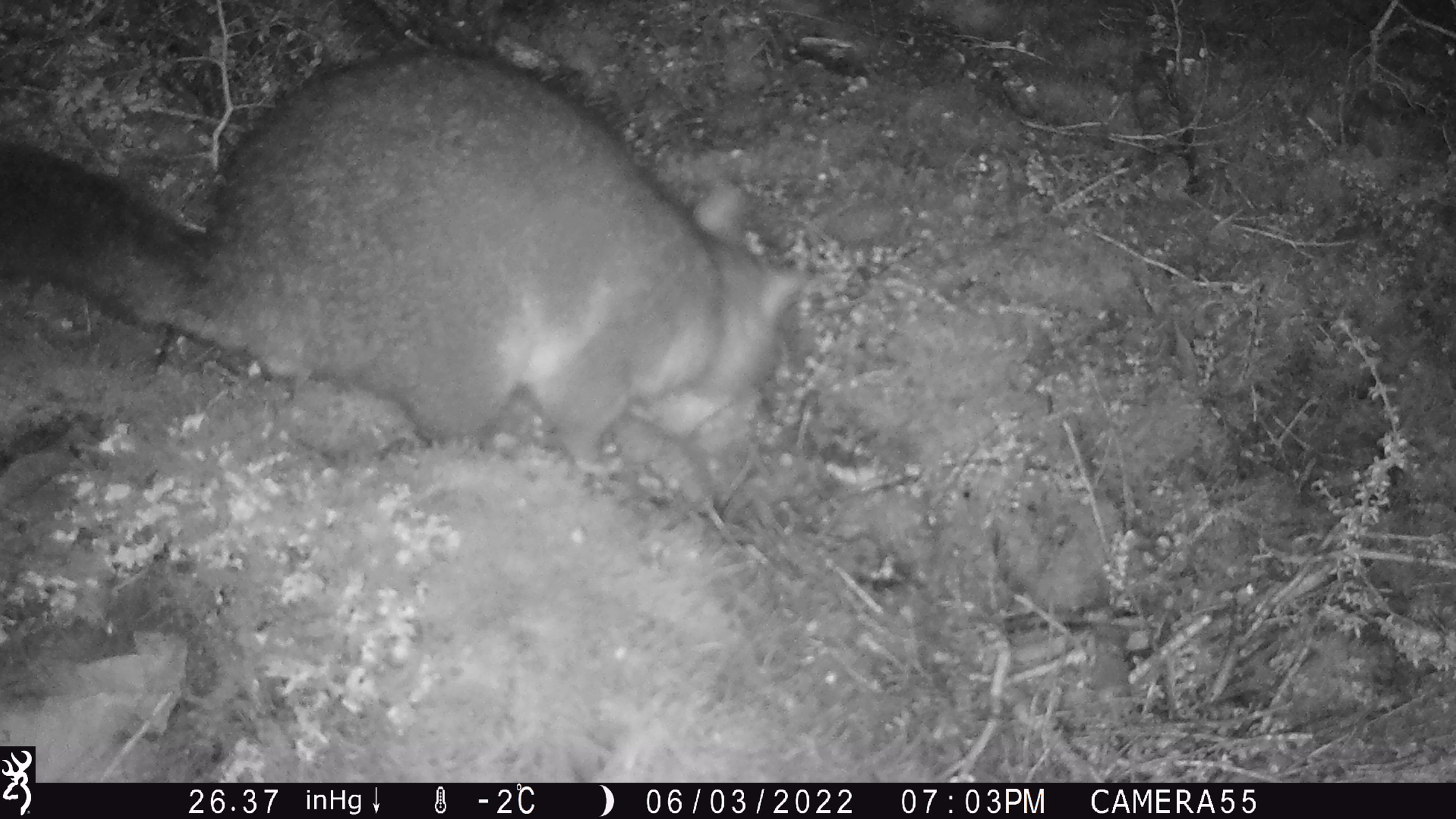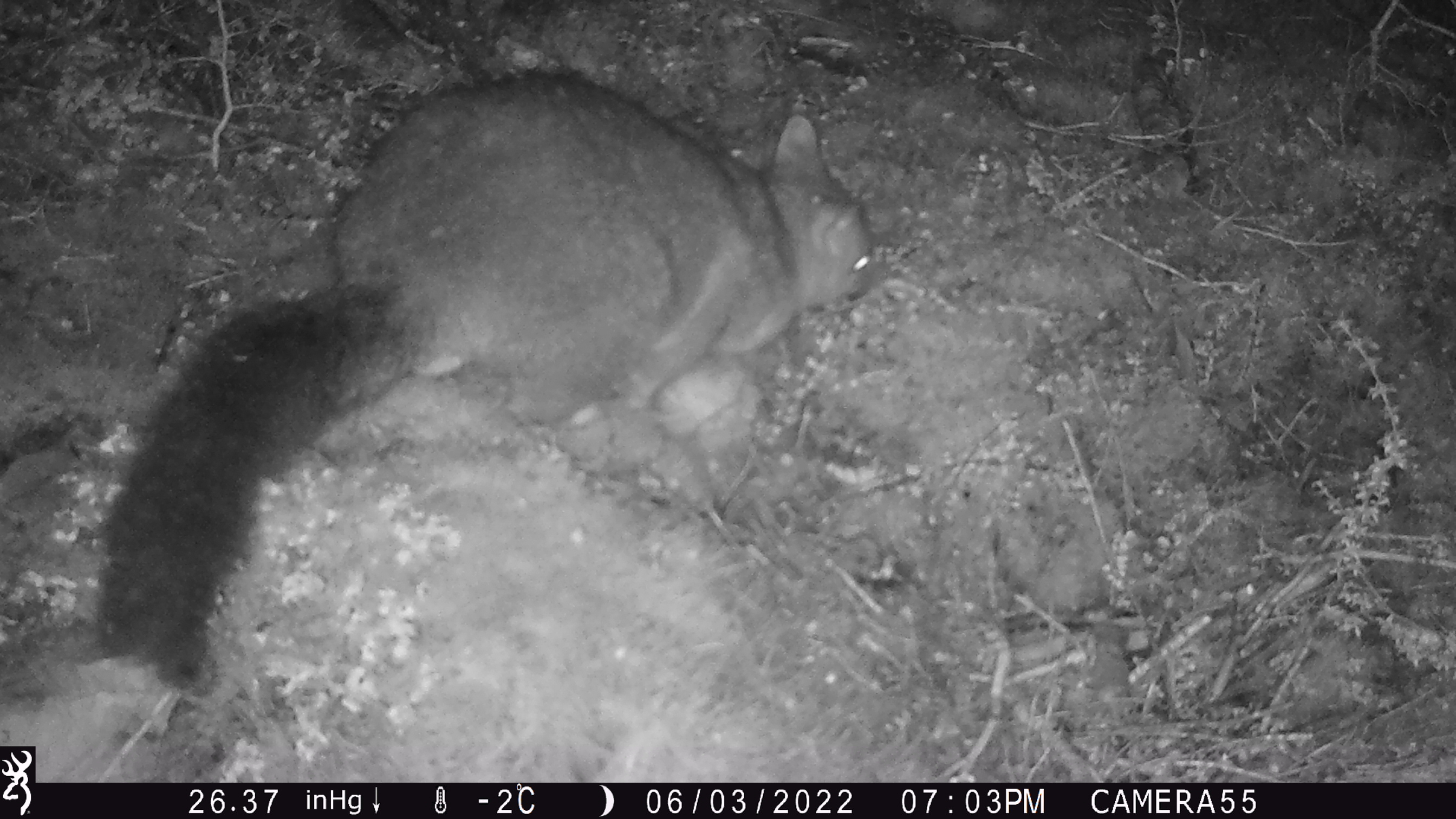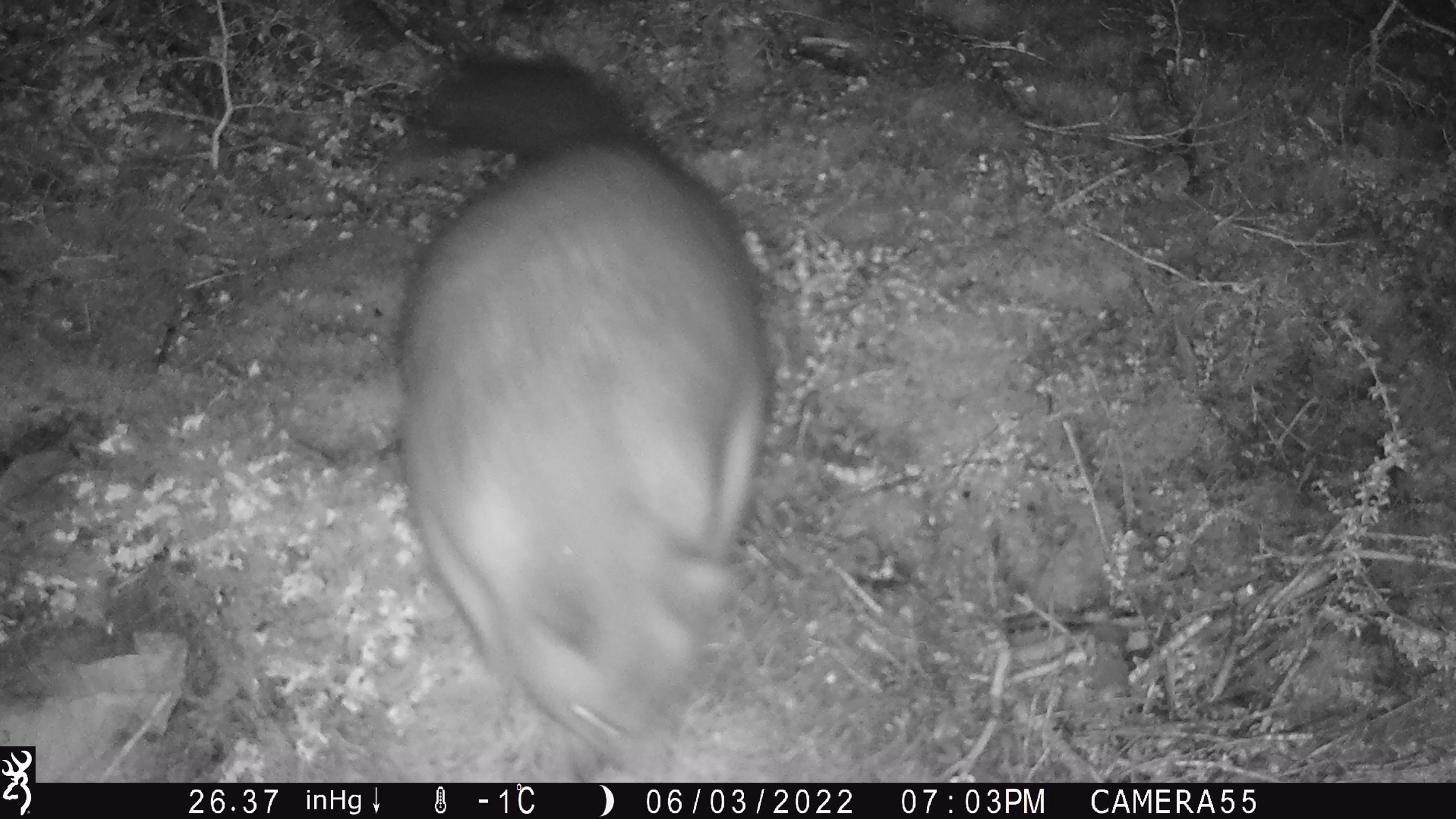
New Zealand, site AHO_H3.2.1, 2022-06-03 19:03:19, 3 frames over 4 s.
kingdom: Animalia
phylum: Chordata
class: Mammalia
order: Diprotodontia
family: Phalangeridae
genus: Trichosurus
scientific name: Trichosurus vulpecula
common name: common brushtail possum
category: possum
Possum (common brushtail possum) (Trichosurus vulpecula).